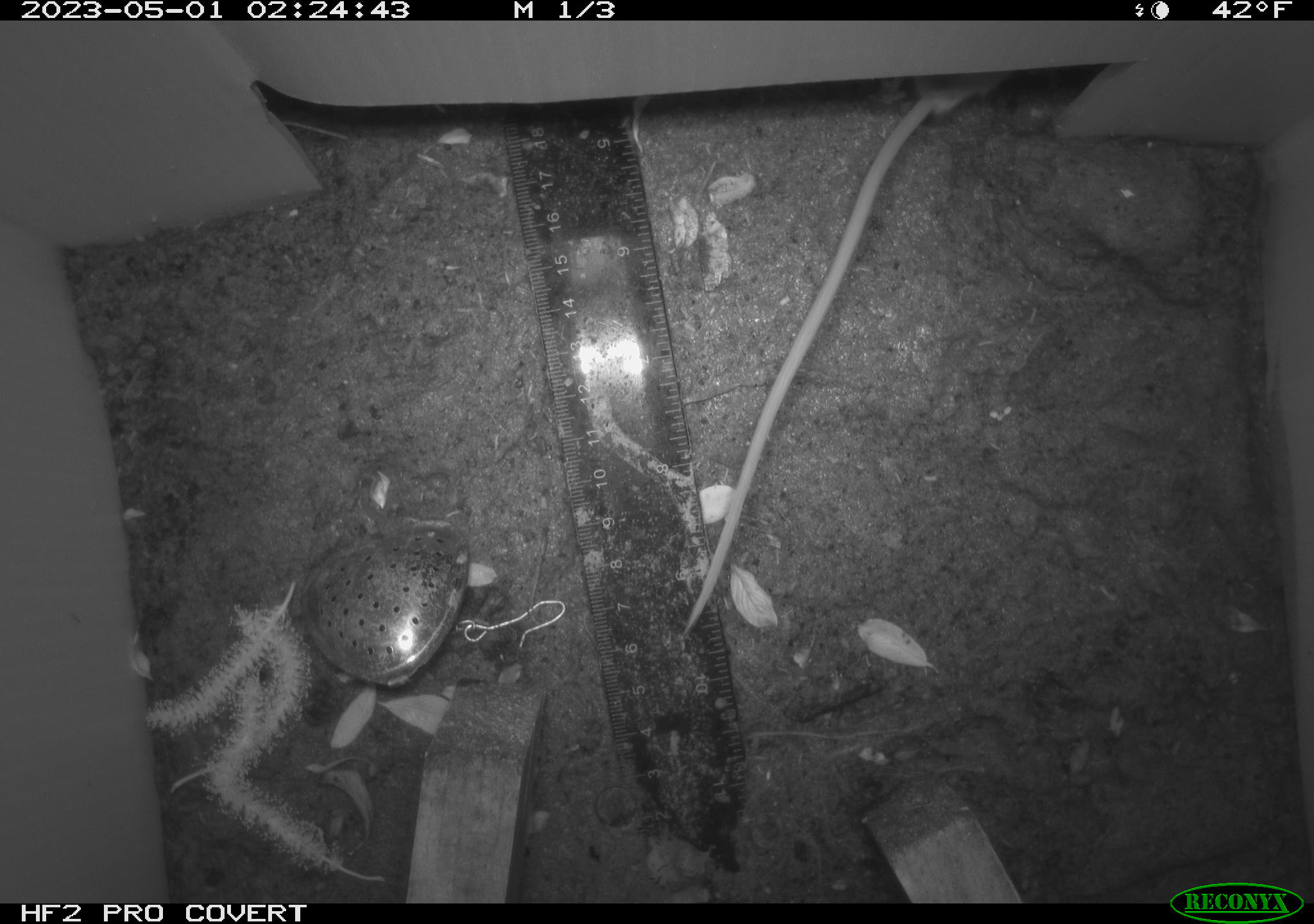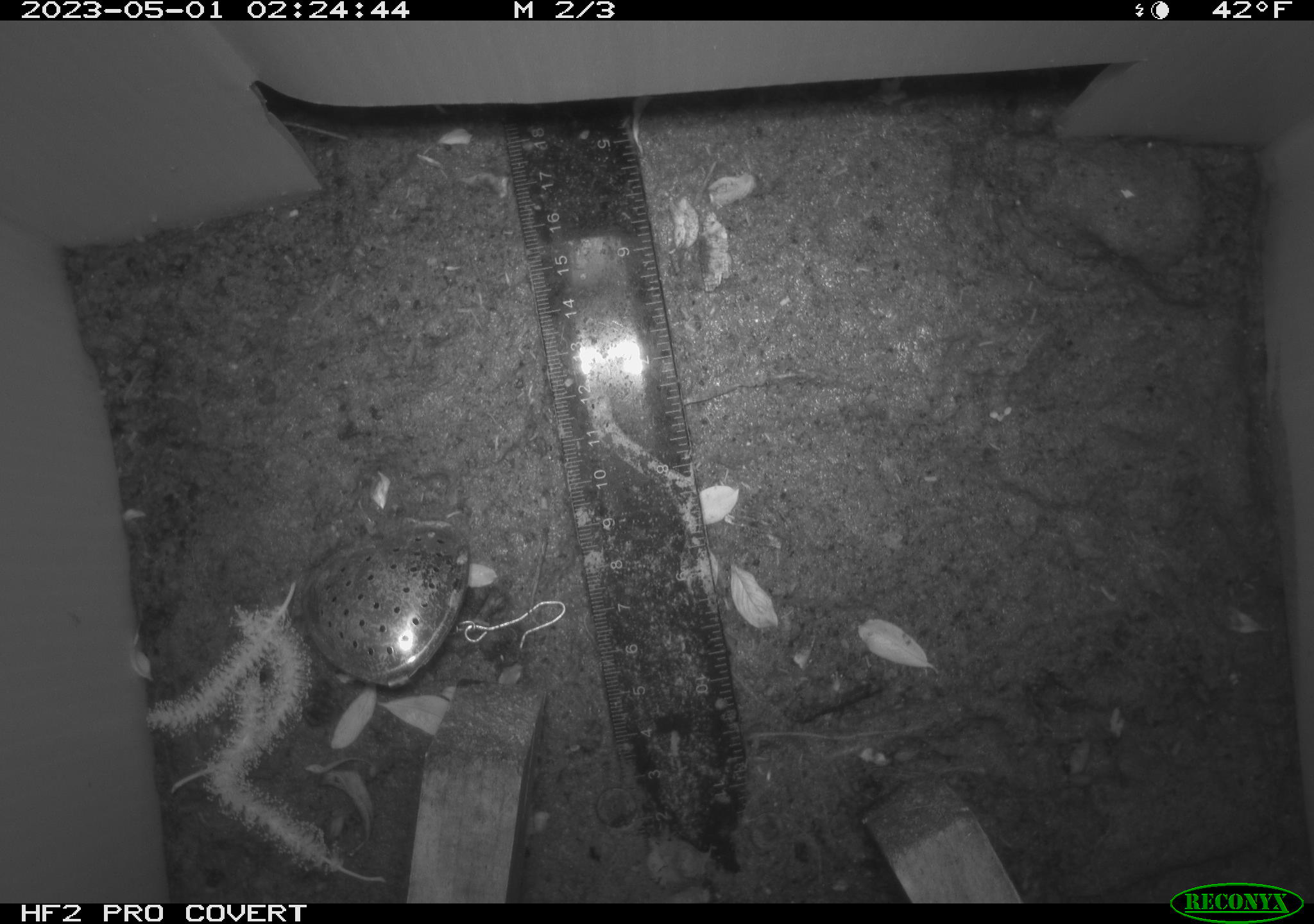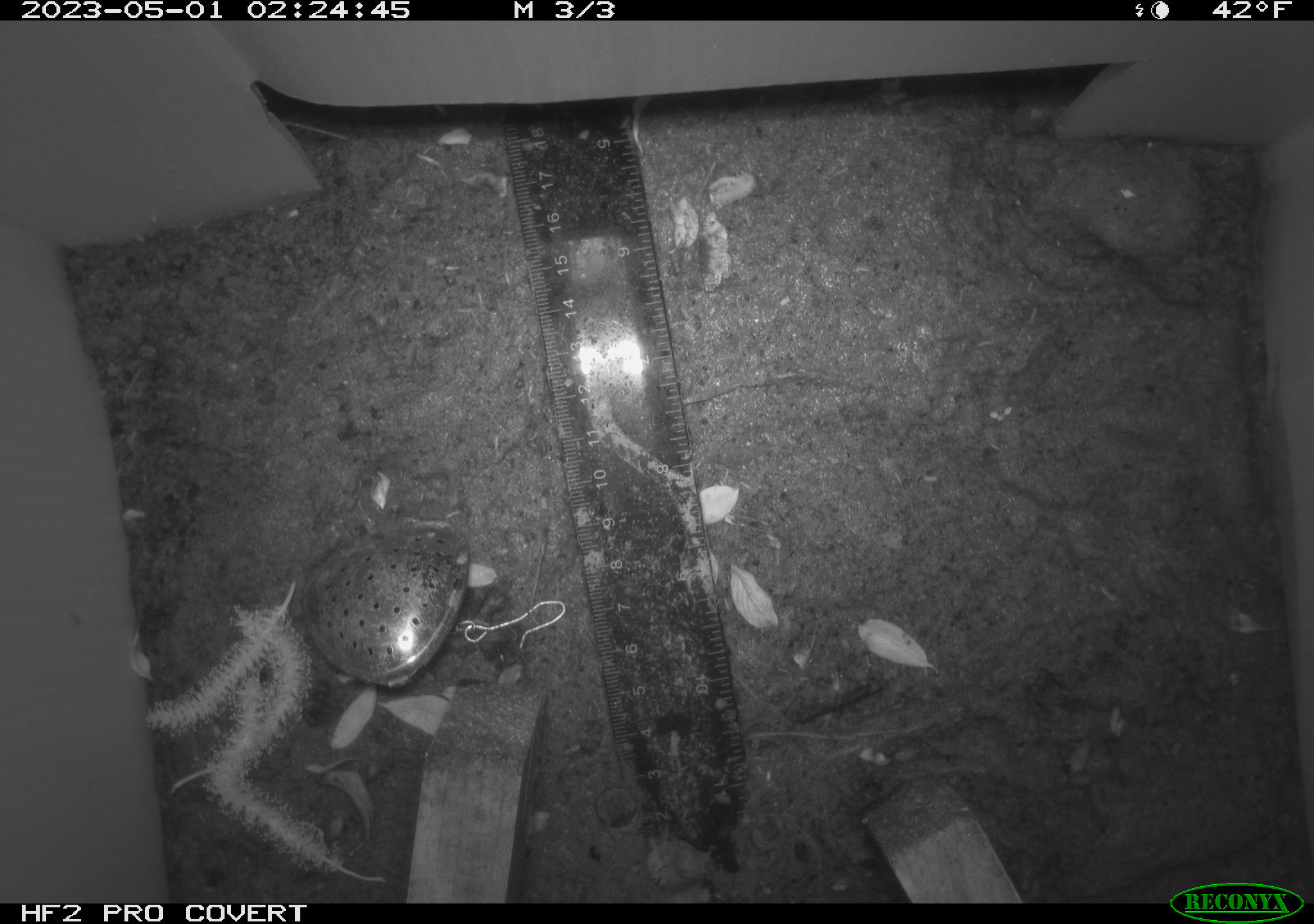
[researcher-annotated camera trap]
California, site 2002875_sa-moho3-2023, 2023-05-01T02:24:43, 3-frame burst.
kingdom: Animalia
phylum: Chordata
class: Mammalia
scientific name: Mammalia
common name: small mammal